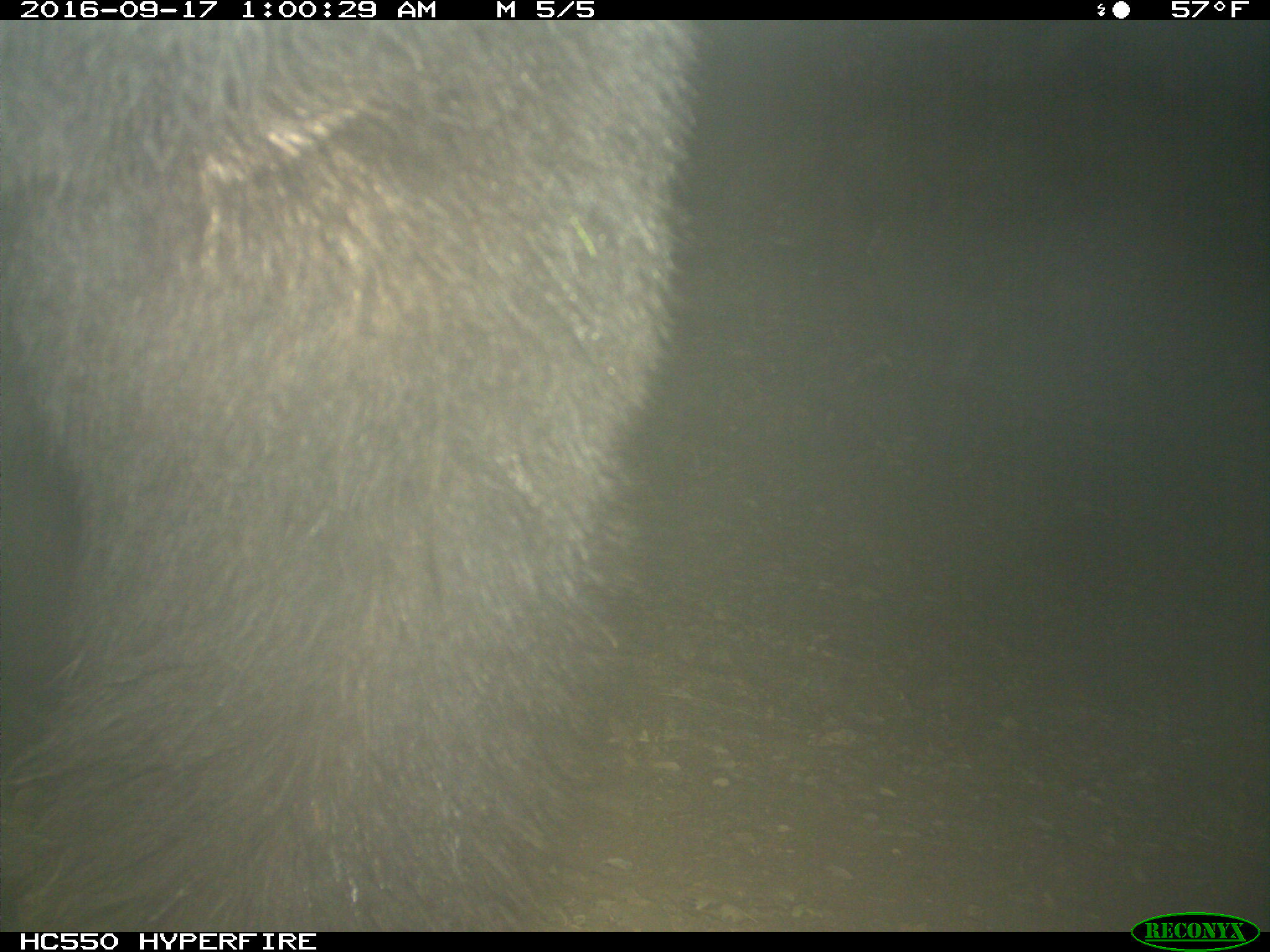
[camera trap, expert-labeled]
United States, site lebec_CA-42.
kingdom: Animalia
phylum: Chordata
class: Mammalia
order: Carnivora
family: Ursidae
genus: Ursus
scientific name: Ursus americanus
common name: american black bear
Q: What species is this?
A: Ursus americanus (american black bear).